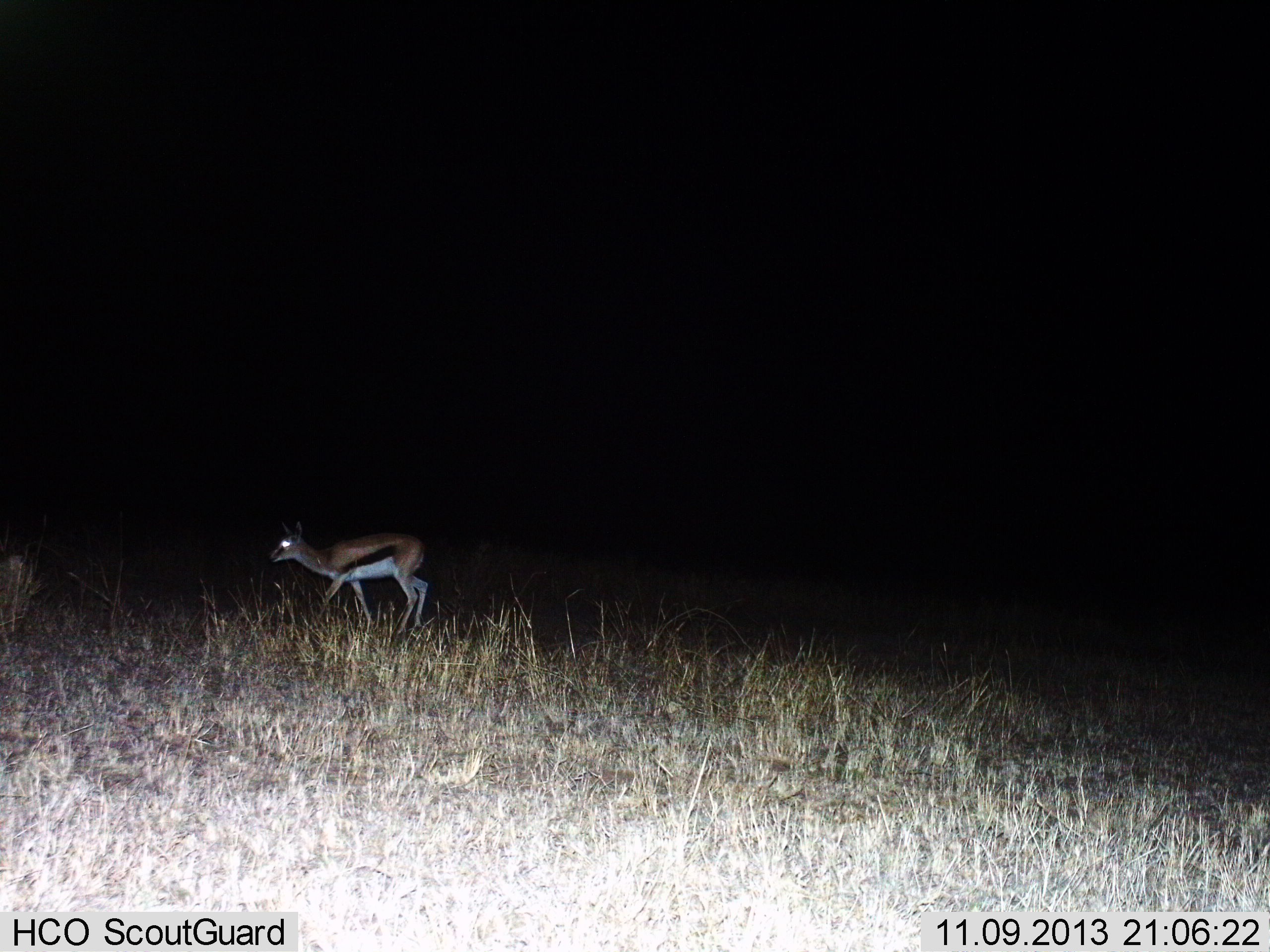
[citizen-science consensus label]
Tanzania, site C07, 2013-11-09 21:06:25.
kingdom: Animalia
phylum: Chordata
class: Mammalia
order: Artiodactyla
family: Bovidae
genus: Eudorcas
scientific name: Eudorcas thomsonii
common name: thomson's gazelle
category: gazellethomsons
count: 1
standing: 20%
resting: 0%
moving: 80%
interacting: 0%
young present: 0%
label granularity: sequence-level